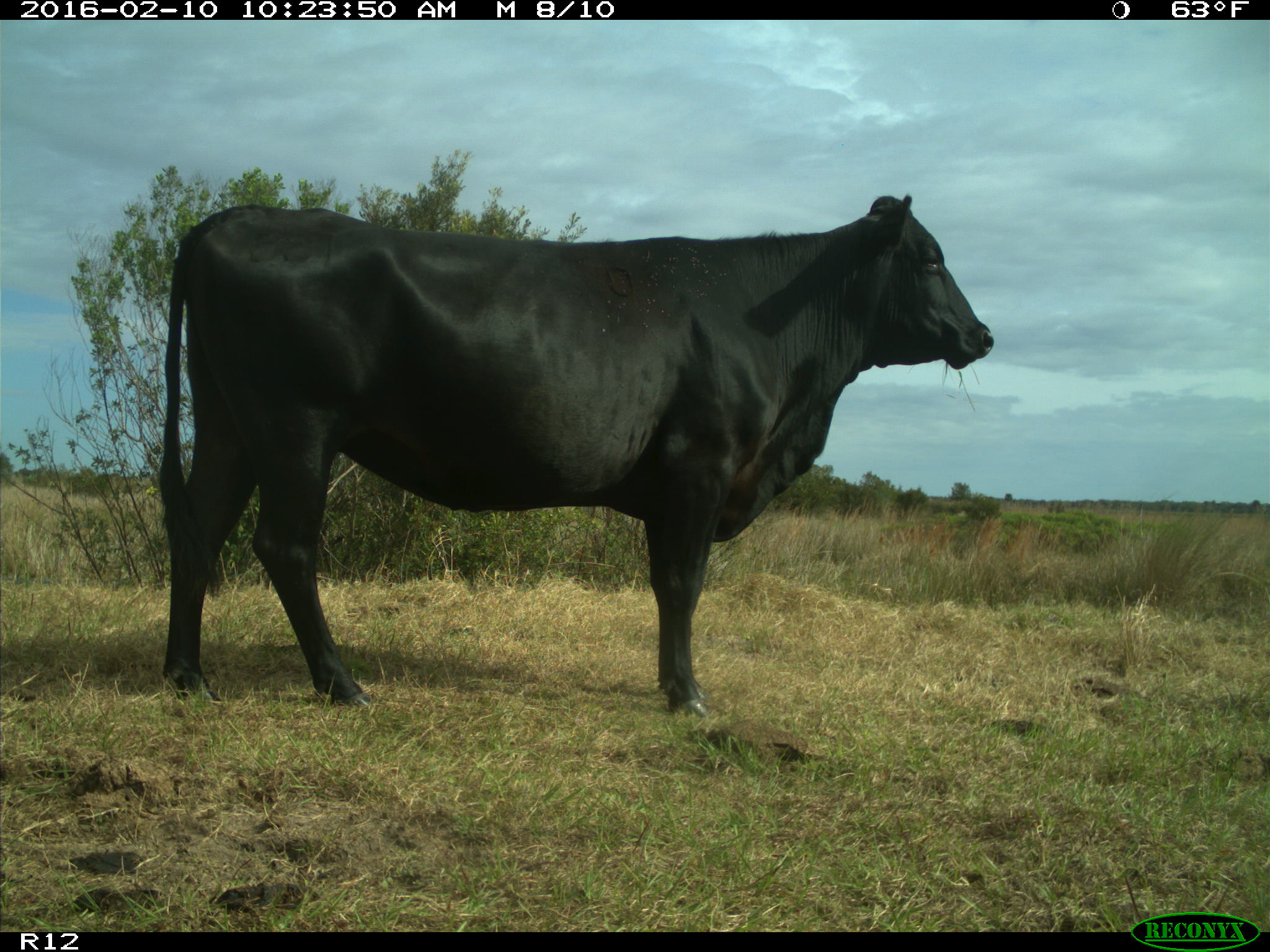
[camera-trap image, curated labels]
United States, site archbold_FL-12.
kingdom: Animalia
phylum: Chordata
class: Mammalia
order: Artiodactyla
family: Bovidae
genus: Bos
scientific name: Bos taurus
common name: domestic cow